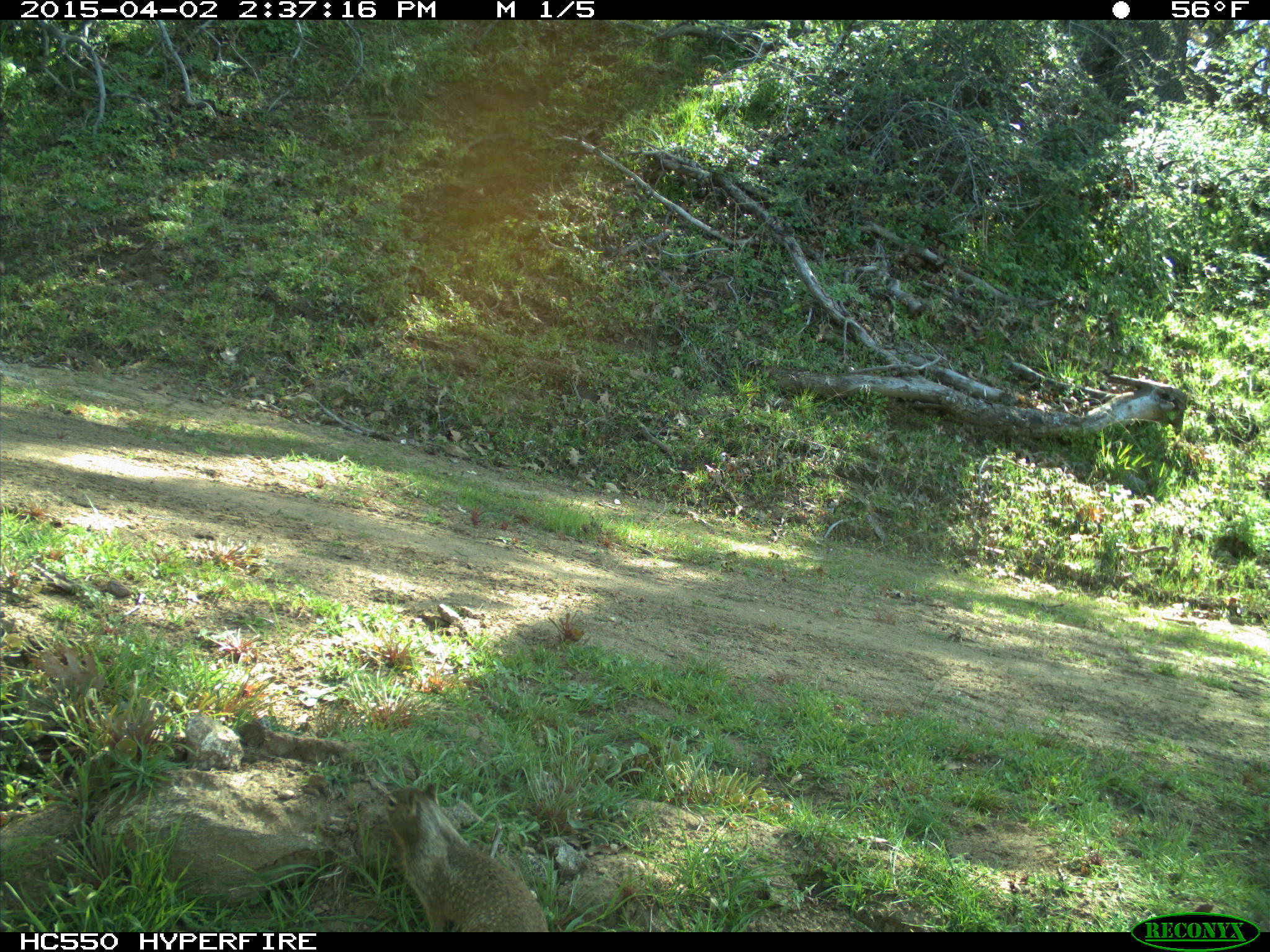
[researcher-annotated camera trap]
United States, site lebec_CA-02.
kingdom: Animalia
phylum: Chordata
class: Mammalia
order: Rodentia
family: Sciuridae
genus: Otospermophilus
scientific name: Otospermophilus beecheyi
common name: california ground squirrel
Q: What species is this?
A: Otospermophilus beecheyi (california ground squirrel).